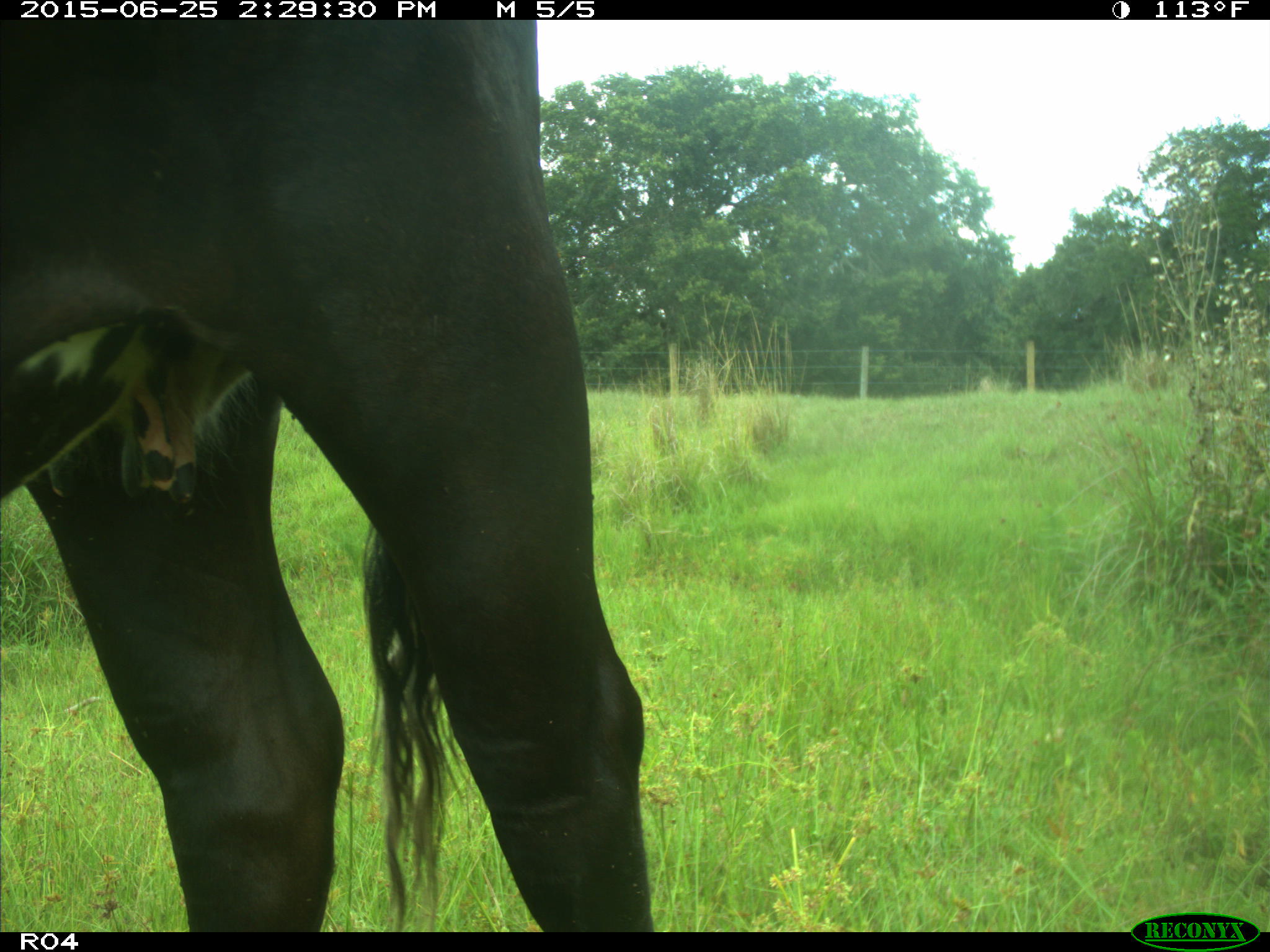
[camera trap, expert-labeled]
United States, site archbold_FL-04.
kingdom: Animalia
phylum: Chordata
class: Mammalia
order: Artiodactyla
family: Bovidae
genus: Bos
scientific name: Bos taurus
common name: domestic cow